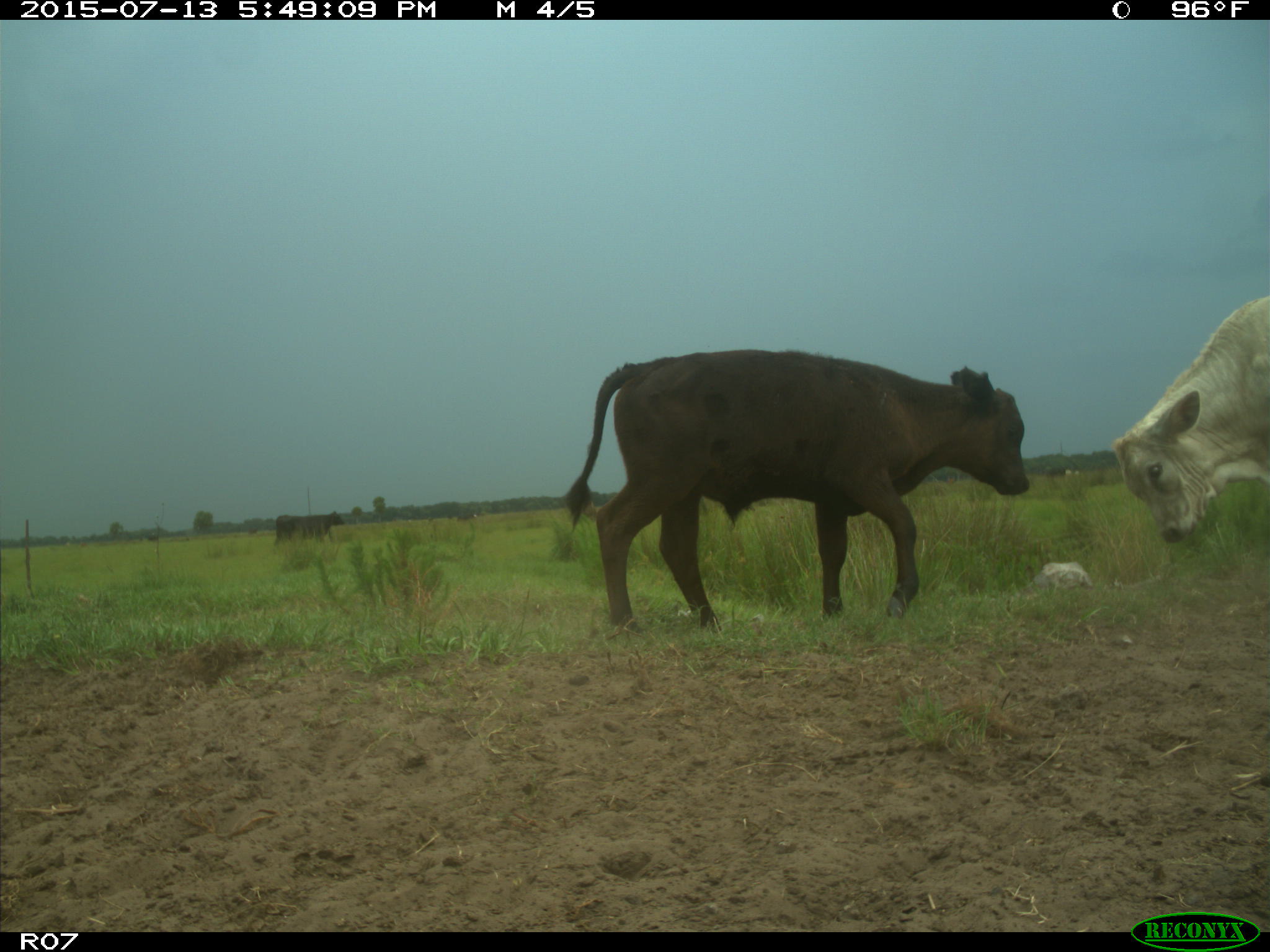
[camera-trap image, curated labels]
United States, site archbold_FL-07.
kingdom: Animalia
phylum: Chordata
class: Mammalia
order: Artiodactyla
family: Bovidae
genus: Bos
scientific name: Bos taurus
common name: domestic cow